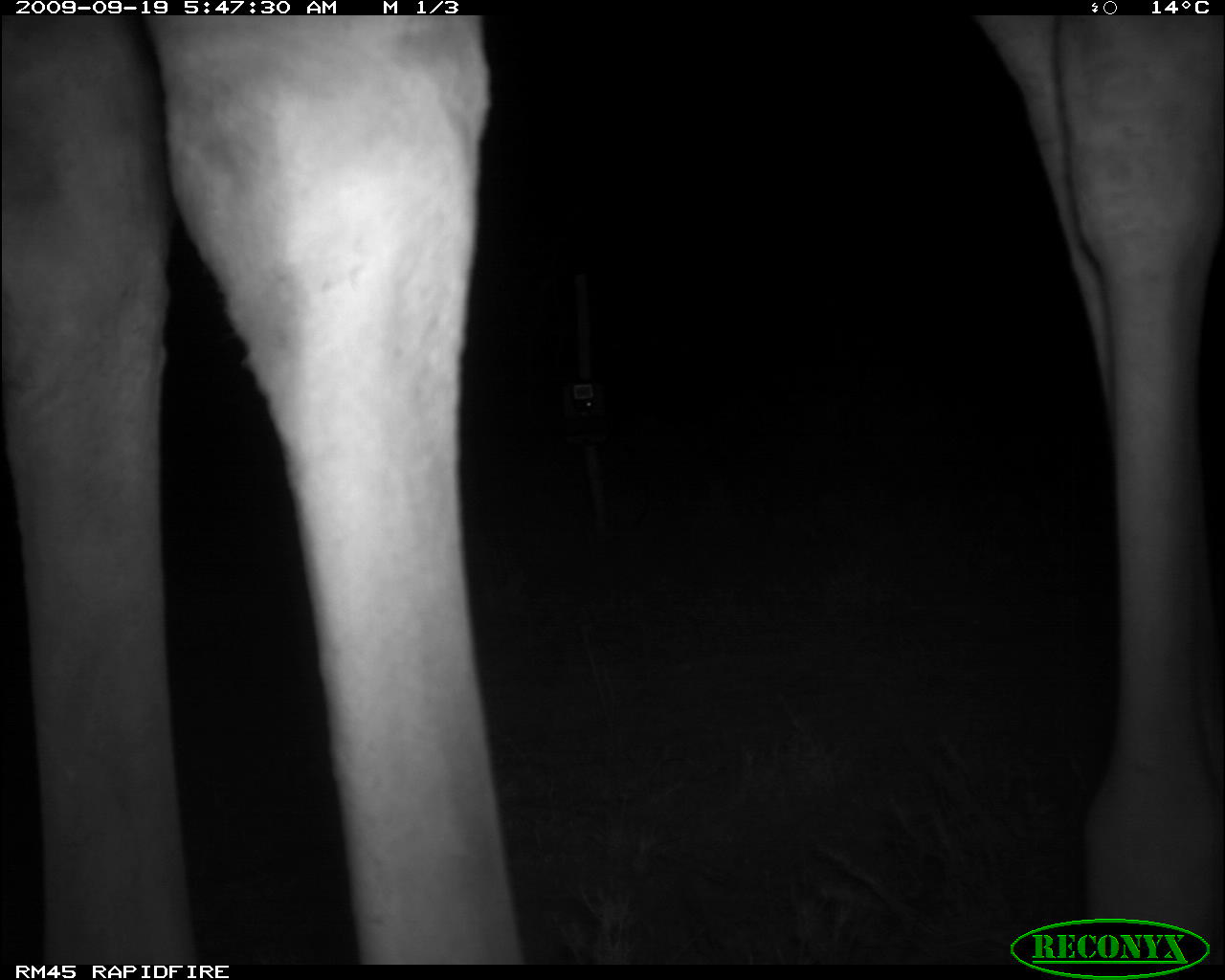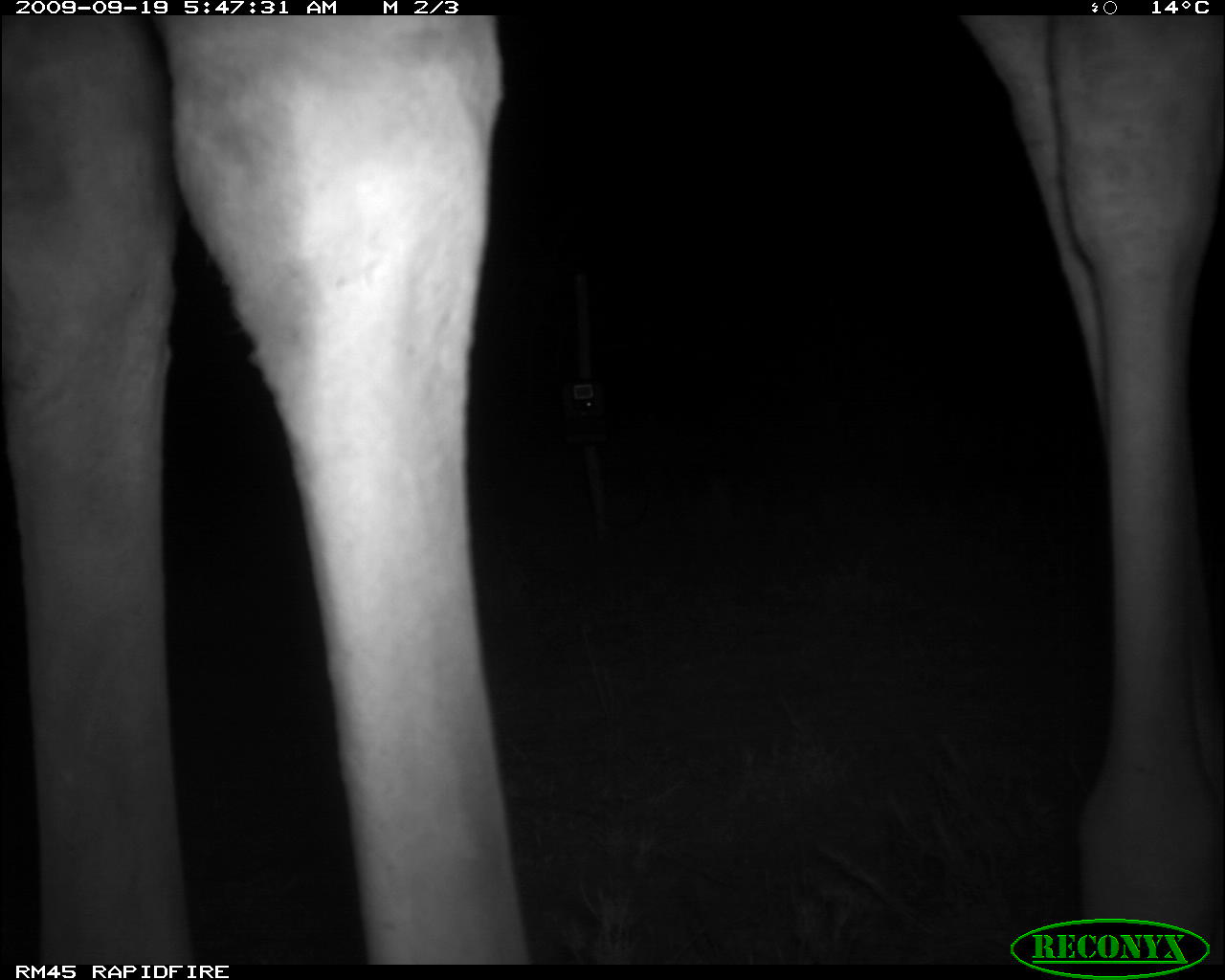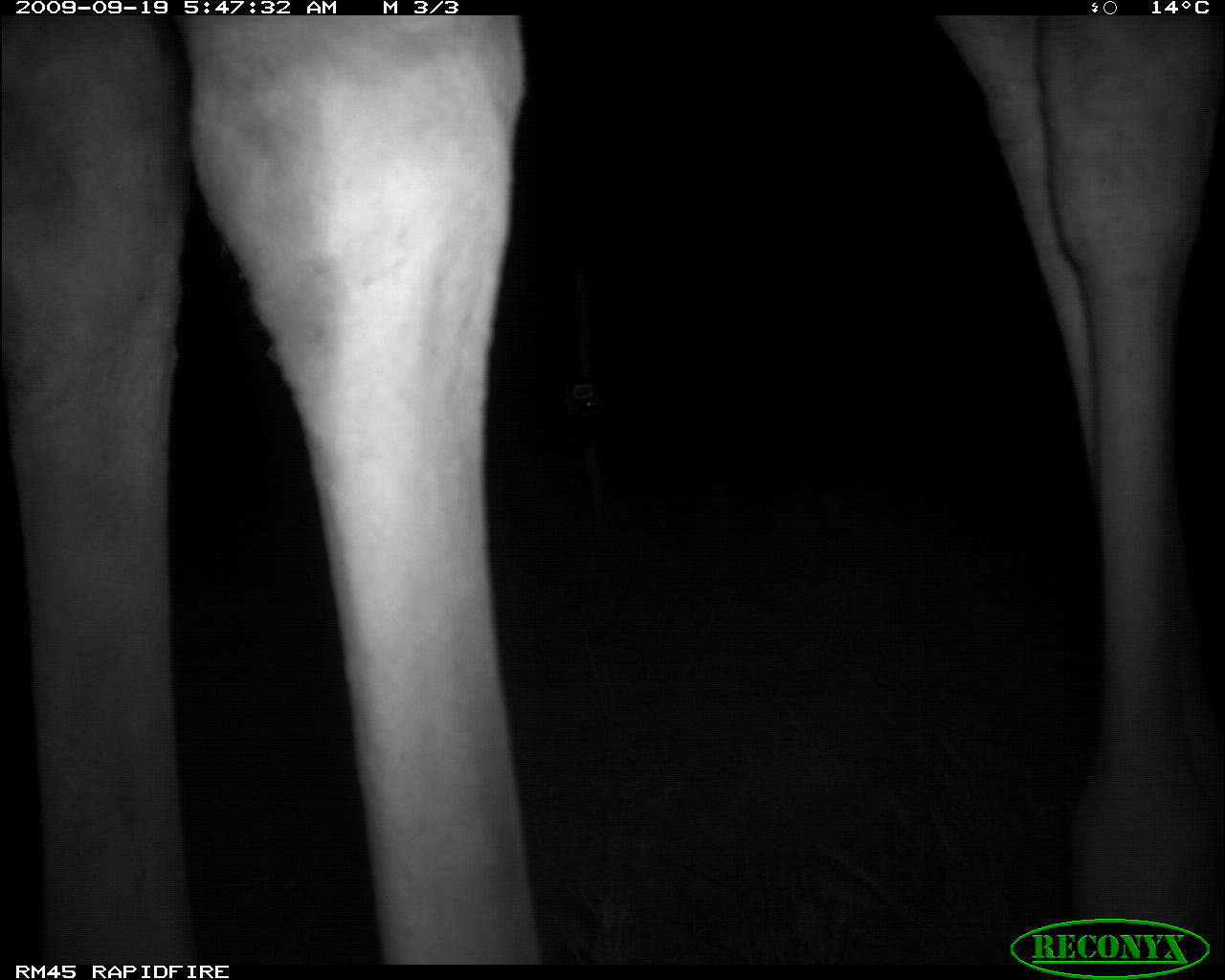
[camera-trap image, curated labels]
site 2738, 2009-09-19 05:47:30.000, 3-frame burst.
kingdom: Animalia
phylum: Chordata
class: Mammalia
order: Artiodactyla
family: Giraffidae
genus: Giraffa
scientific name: Giraffa camelopardalis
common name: giraffe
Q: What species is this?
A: Giraffa camelopardalis (giraffe).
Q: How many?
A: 1.